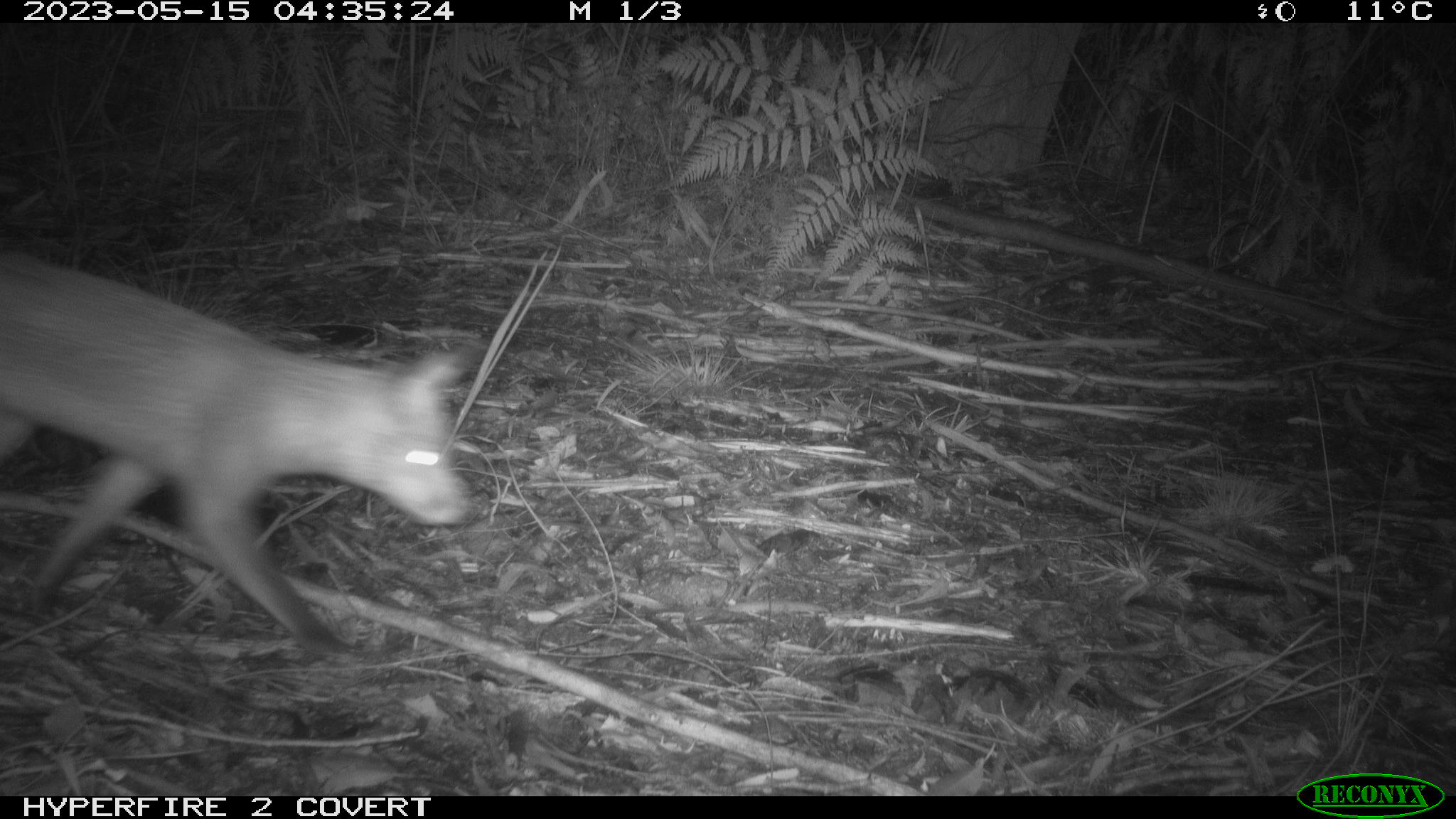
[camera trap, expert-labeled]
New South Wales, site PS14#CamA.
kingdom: Animalia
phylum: Chordata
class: Mammalia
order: Carnivora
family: Canidae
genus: Vulpes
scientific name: Vulpes vulpes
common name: red fox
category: fox